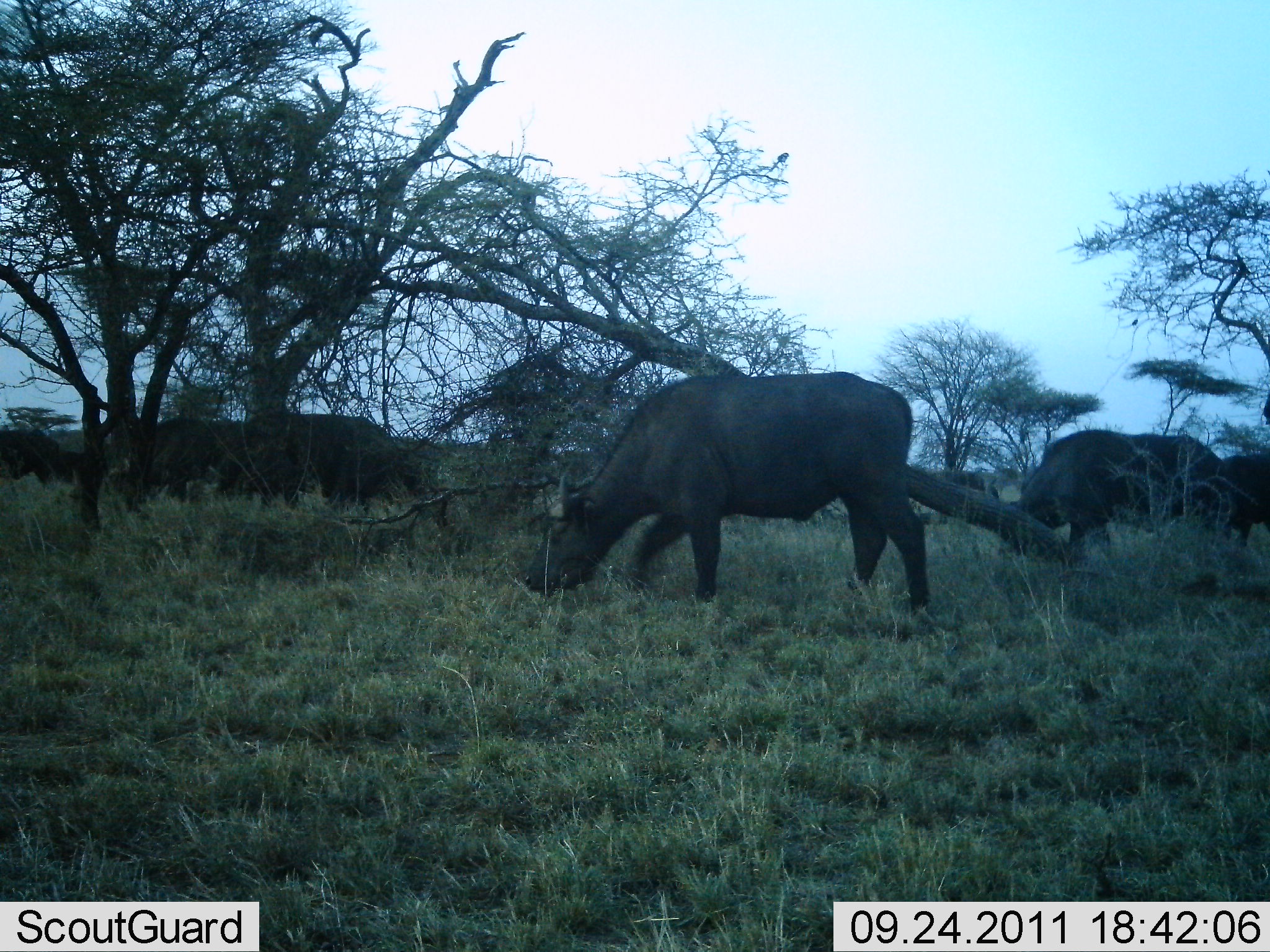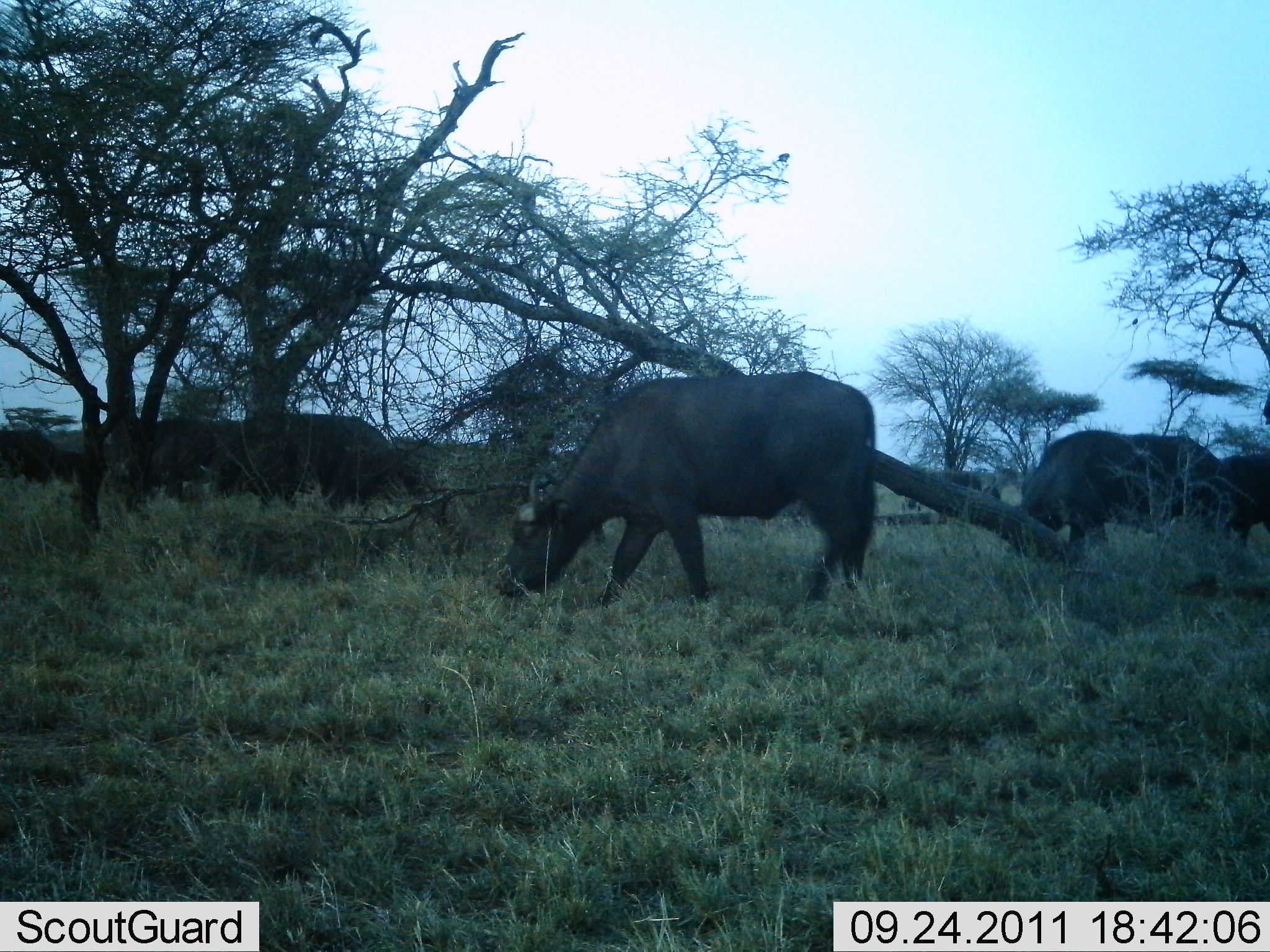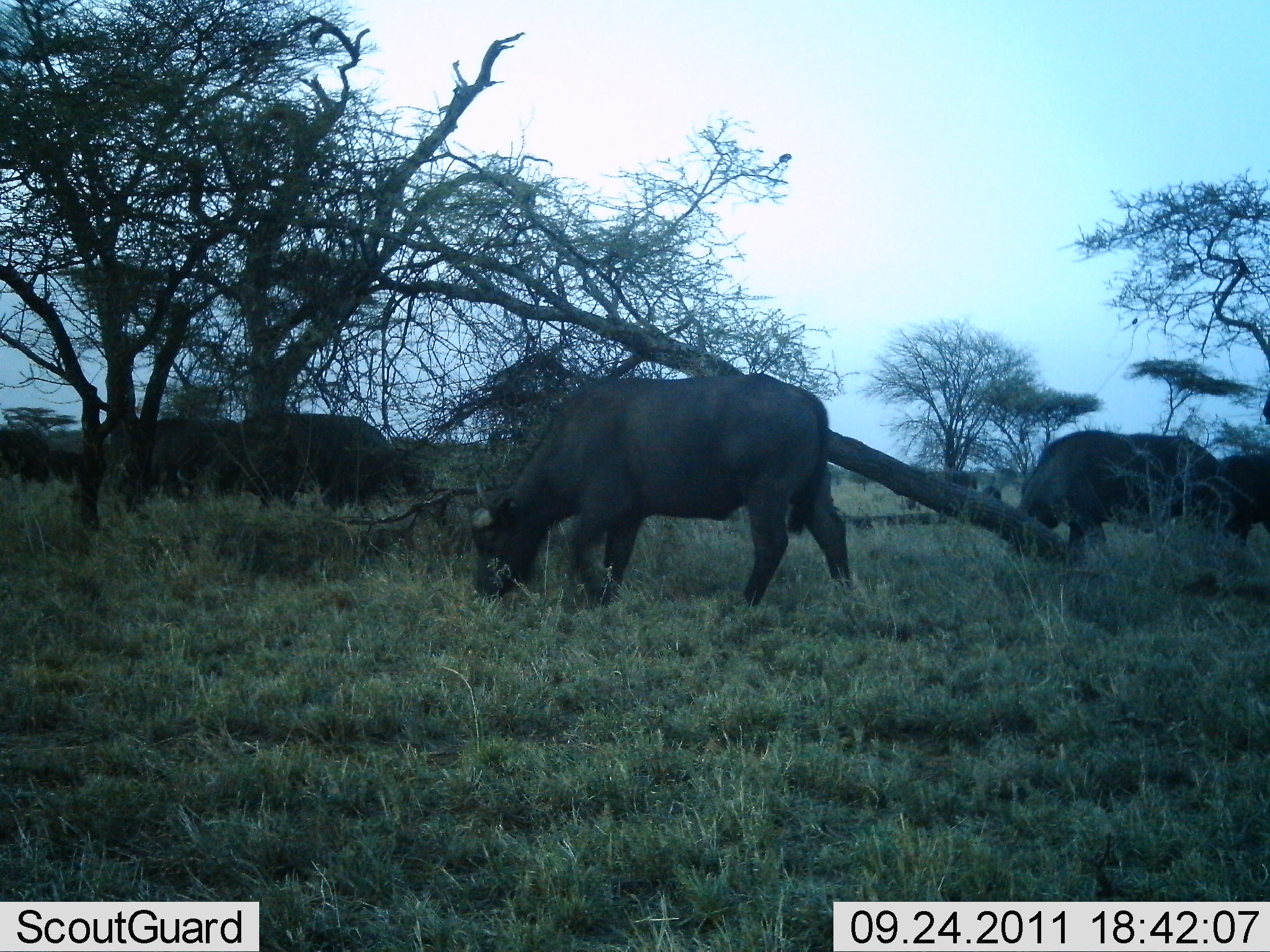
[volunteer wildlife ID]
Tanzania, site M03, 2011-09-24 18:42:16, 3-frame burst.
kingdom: Animalia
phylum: Chordata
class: Mammalia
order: Artiodactyla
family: Bovidae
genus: Syncerus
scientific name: Syncerus caffer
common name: cape buffalo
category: buffalo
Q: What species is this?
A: Buffalo (cape buffalo) (Syncerus caffer).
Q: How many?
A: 6.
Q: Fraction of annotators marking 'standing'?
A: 21%.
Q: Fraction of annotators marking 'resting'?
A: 0%.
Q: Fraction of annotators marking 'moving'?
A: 29%.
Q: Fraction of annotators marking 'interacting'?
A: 0%.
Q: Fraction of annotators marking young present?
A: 0%.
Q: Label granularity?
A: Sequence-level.